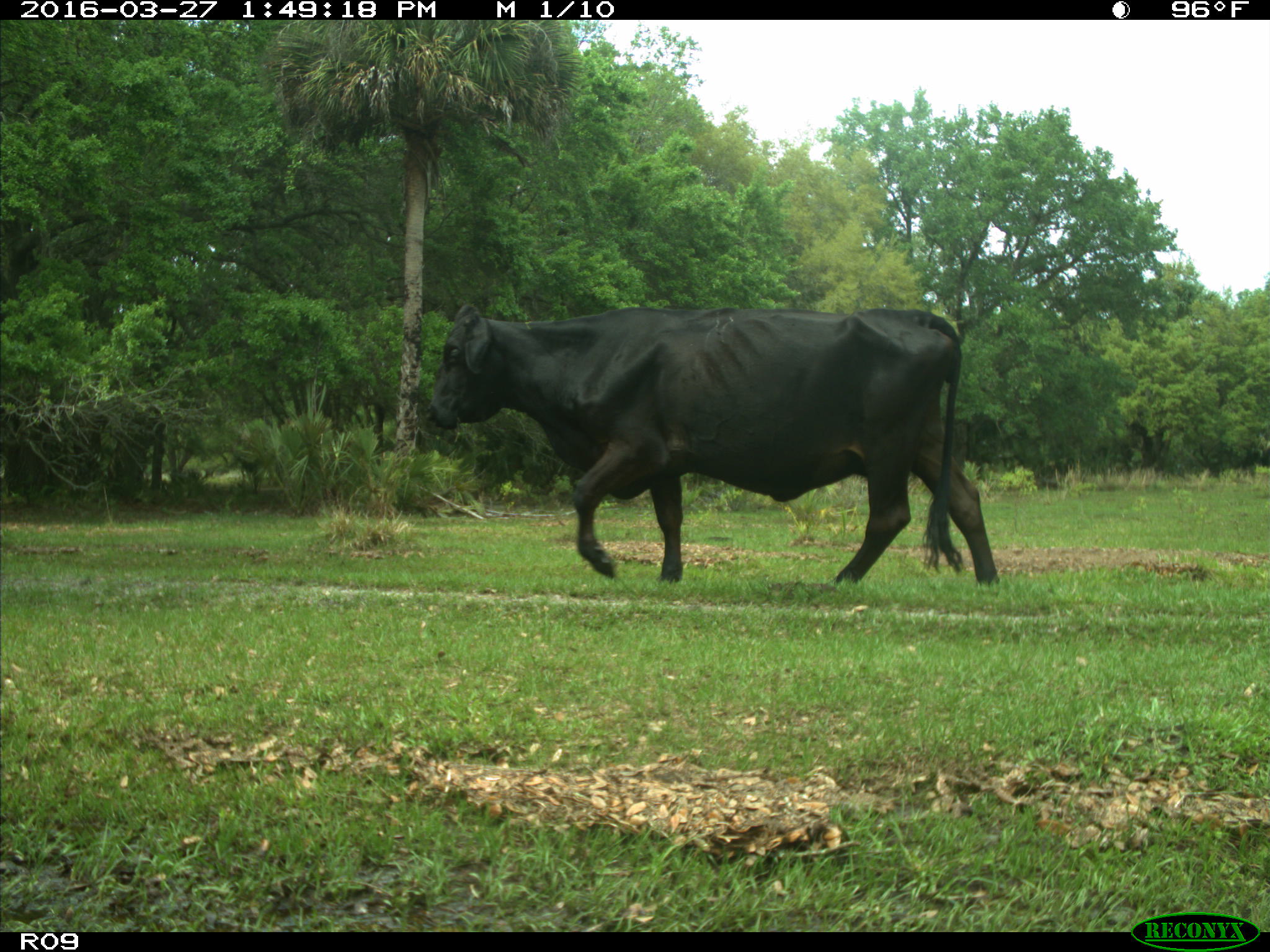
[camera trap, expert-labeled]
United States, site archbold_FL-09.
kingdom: Animalia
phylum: Chordata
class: Mammalia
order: Artiodactyla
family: Bovidae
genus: Bos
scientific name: Bos taurus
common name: domestic cow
Bos taurus (domestic cow).